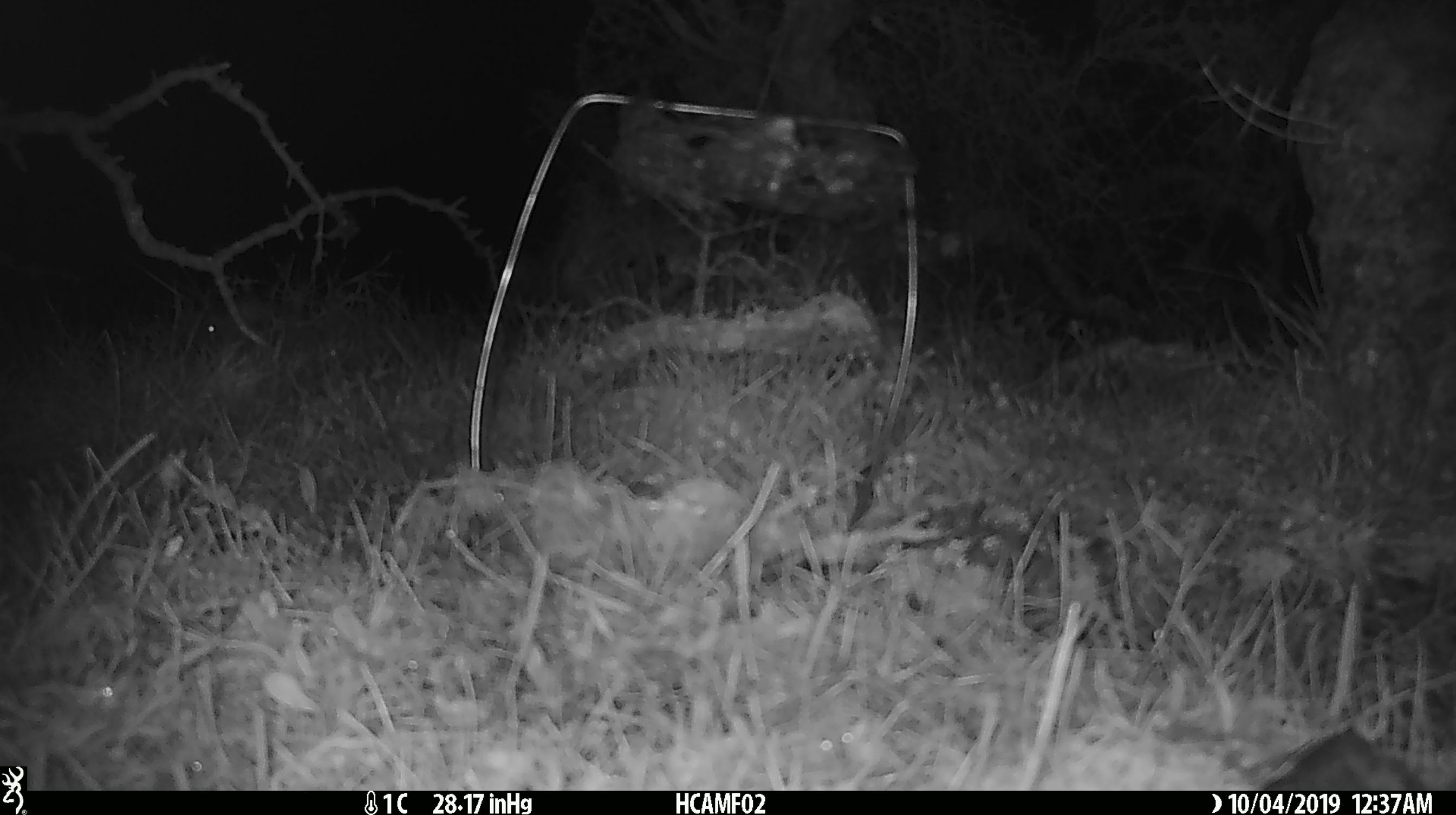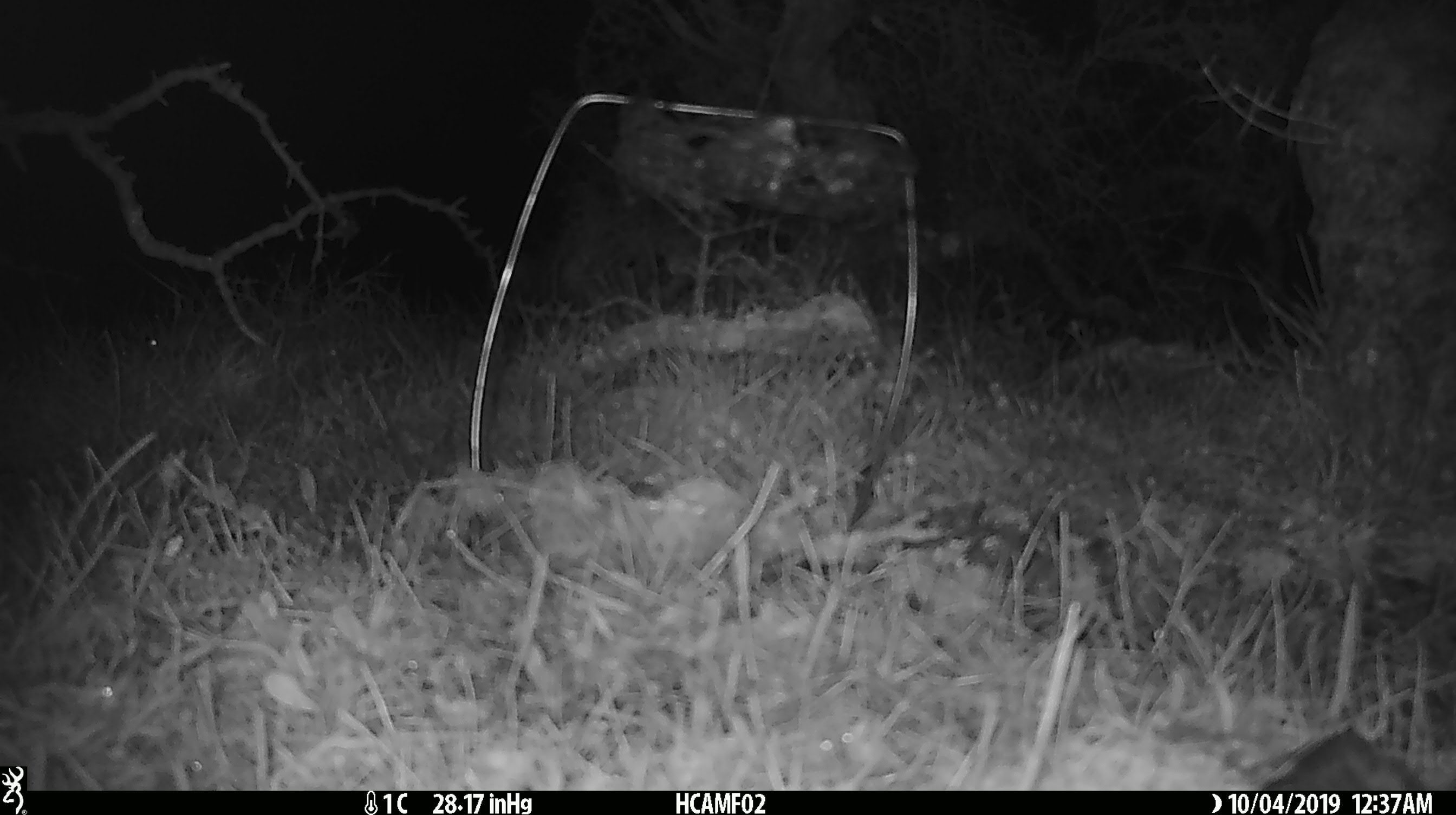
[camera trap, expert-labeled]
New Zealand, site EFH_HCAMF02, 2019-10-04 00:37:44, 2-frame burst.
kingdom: Animalia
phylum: Chordata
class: Mammalia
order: Rodentia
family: Muridae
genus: Mus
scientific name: Mus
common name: mouse